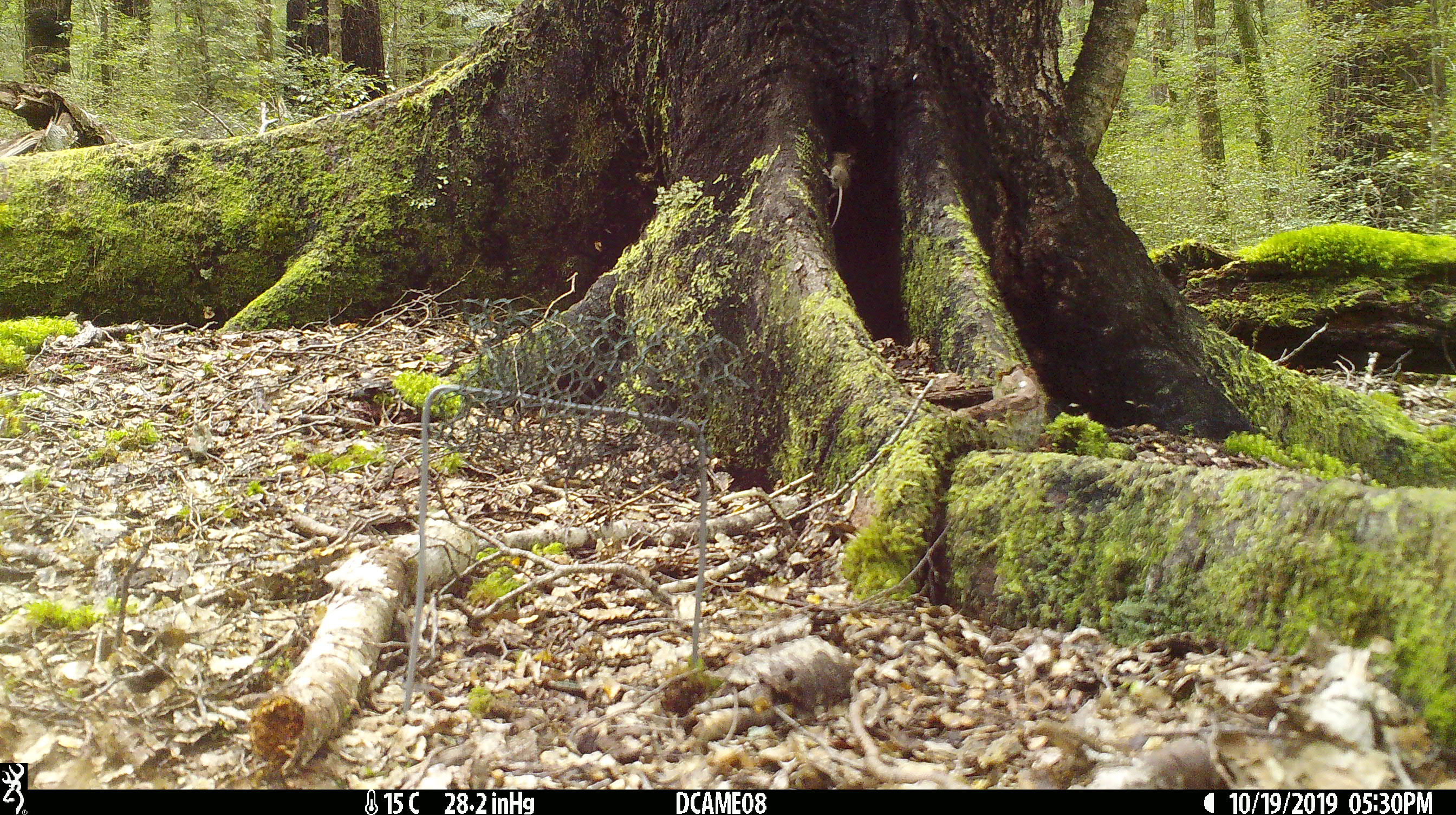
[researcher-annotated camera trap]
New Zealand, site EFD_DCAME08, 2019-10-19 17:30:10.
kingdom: Animalia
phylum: Chordata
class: Mammalia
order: Rodentia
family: Muridae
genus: Mus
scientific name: Mus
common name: mouse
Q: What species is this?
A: Mouse (Mus).